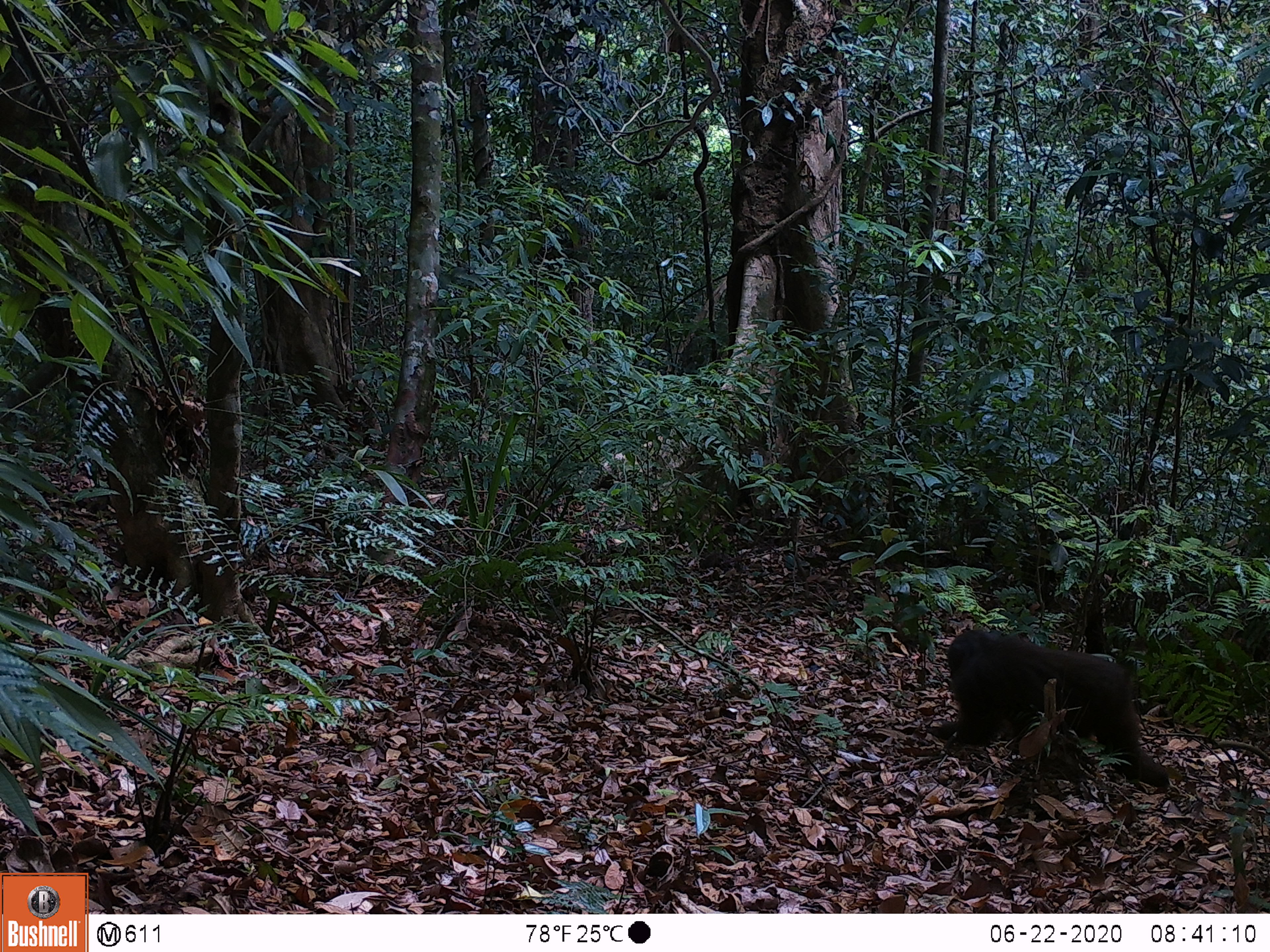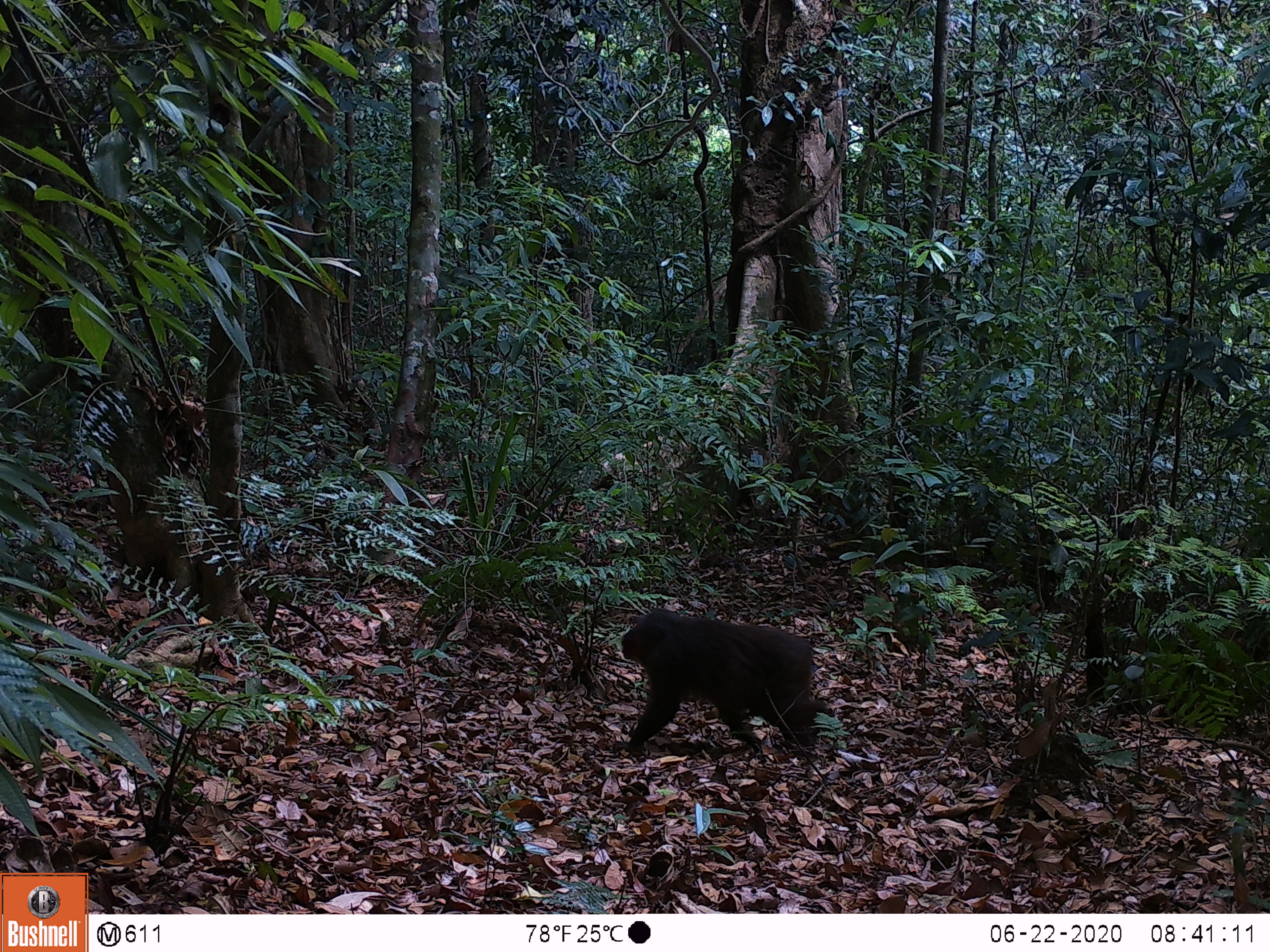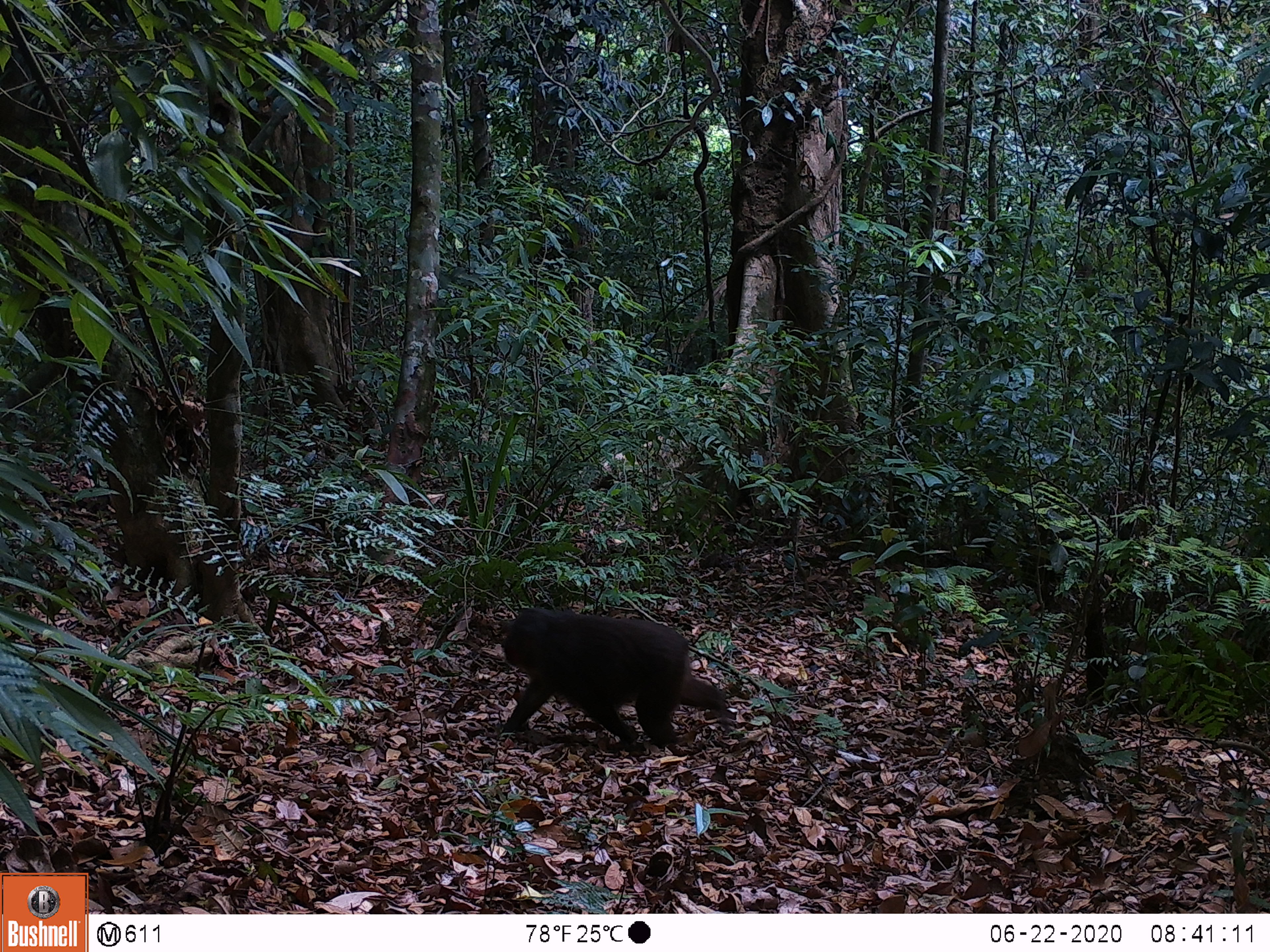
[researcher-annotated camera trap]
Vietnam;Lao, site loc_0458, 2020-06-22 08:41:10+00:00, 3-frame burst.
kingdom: Animalia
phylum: Chordata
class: Mammalia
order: Primates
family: Cercopithecidae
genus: Macaca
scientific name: Macaca arctoides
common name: stump-tailed macaque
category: stump tailed macaque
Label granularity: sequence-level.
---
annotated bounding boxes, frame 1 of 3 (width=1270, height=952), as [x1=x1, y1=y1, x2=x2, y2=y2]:
stump tailed macaque: [x1=926, y1=628, x2=1171, y2=789]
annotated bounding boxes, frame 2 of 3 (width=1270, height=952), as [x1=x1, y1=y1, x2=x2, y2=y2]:
stump tailed macaque: [x1=611, y1=607, x2=832, y2=753]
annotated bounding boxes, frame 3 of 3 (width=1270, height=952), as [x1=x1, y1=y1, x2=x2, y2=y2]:
stump tailed macaque: [x1=498, y1=606, x2=736, y2=750]